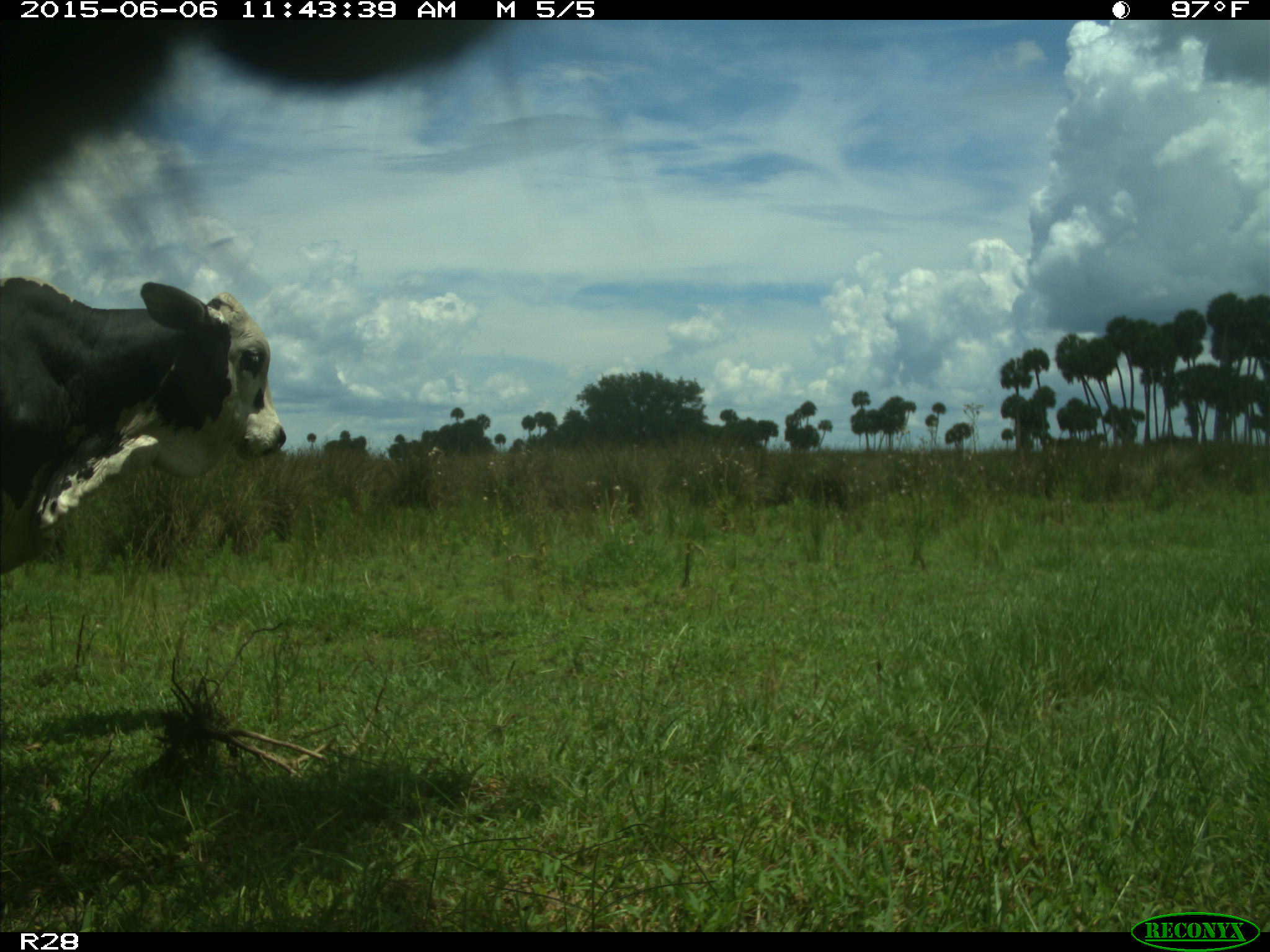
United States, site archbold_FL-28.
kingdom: Animalia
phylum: Chordata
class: Mammalia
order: Artiodactyla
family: Bovidae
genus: Bos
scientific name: Bos taurus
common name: domestic cow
Bos taurus (domestic cow).